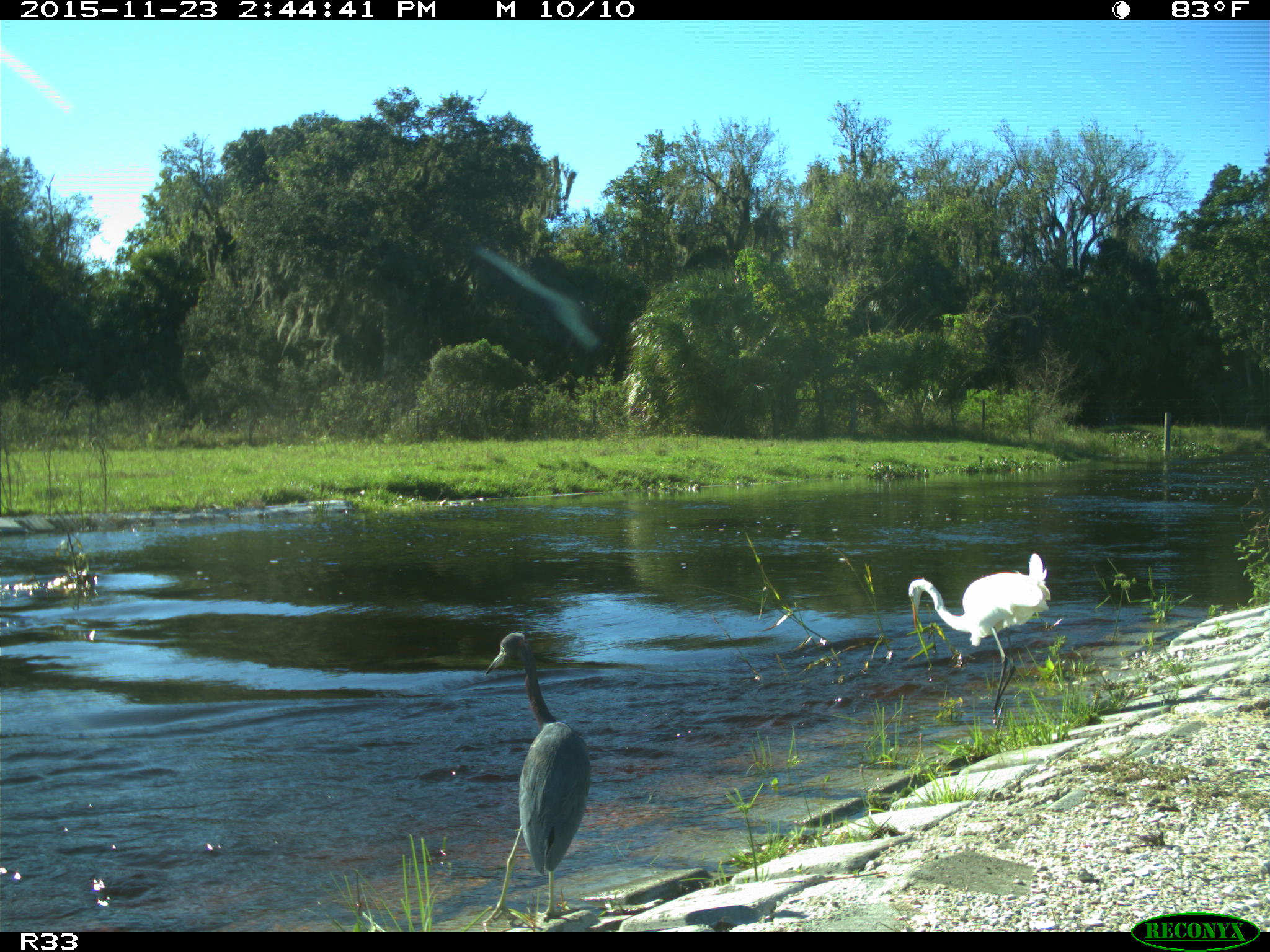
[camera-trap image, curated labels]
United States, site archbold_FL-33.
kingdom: Animalia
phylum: Chordata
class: Aves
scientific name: Aves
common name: birds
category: unidentified bird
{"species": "unidentified bird (birds) (Aves)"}